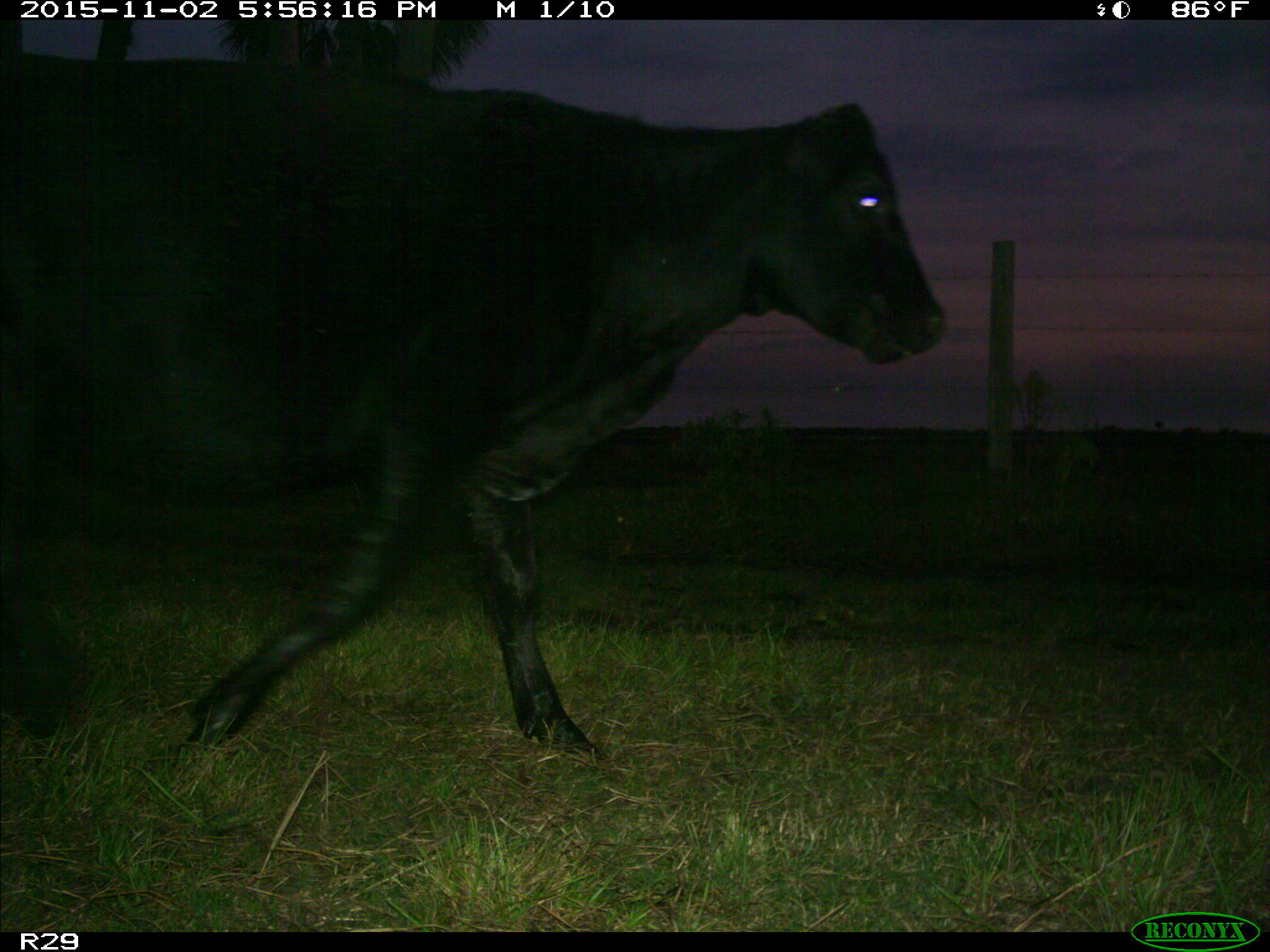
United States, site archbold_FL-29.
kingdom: Animalia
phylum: Chordata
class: Mammalia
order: Artiodactyla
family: Bovidae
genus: Bos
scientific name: Bos taurus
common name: domestic cow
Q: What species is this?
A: Bos taurus (domestic cow).